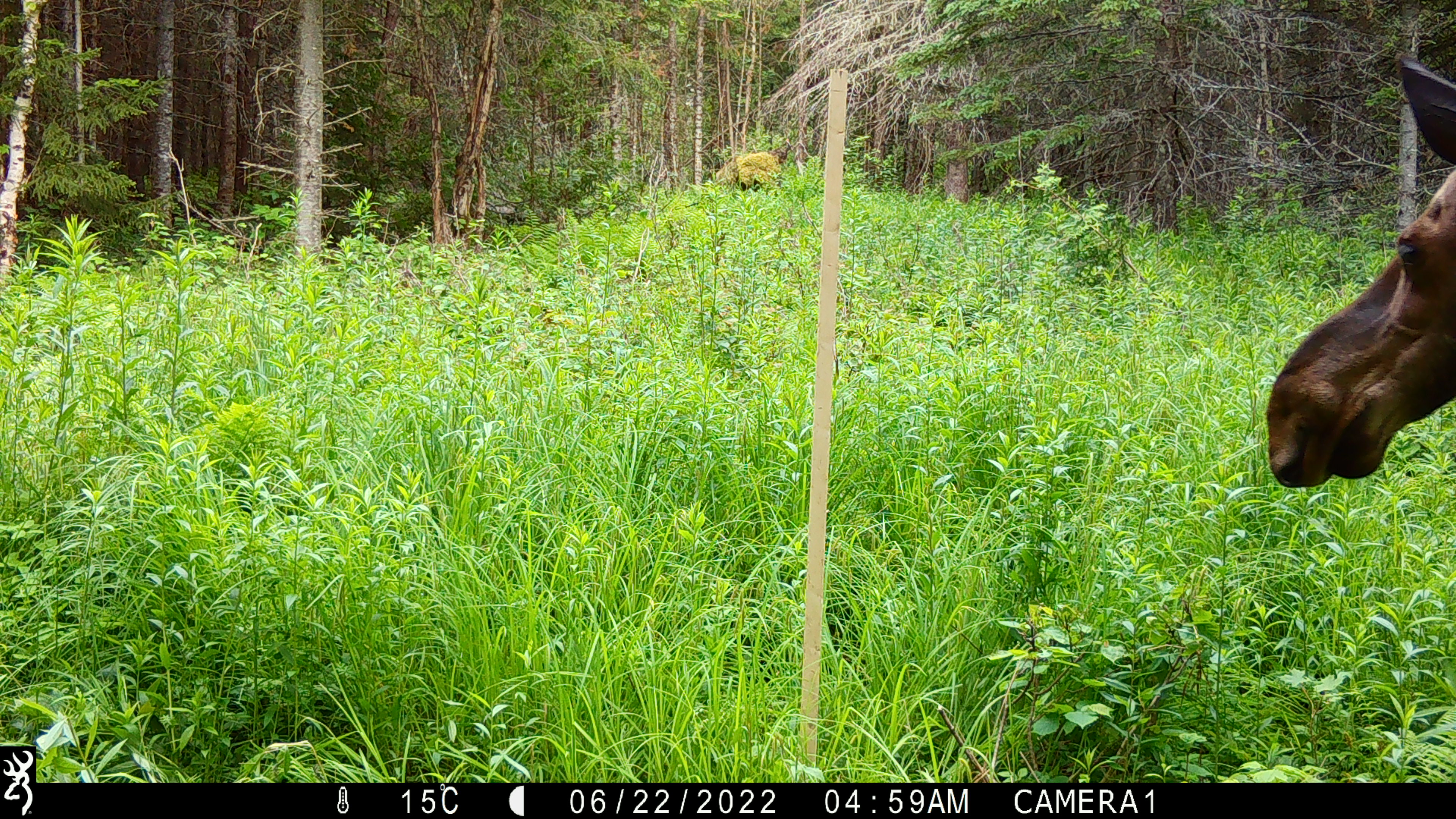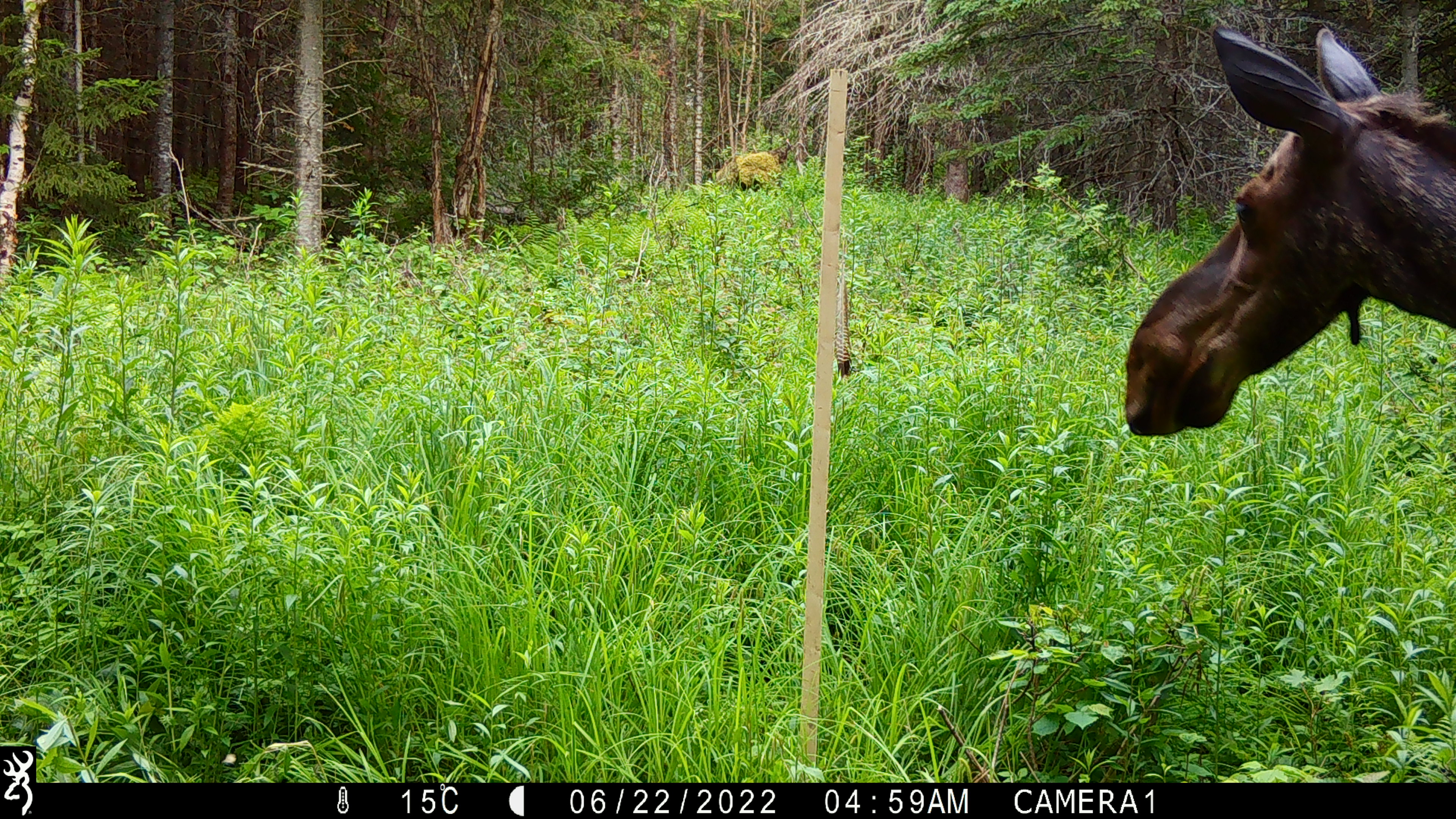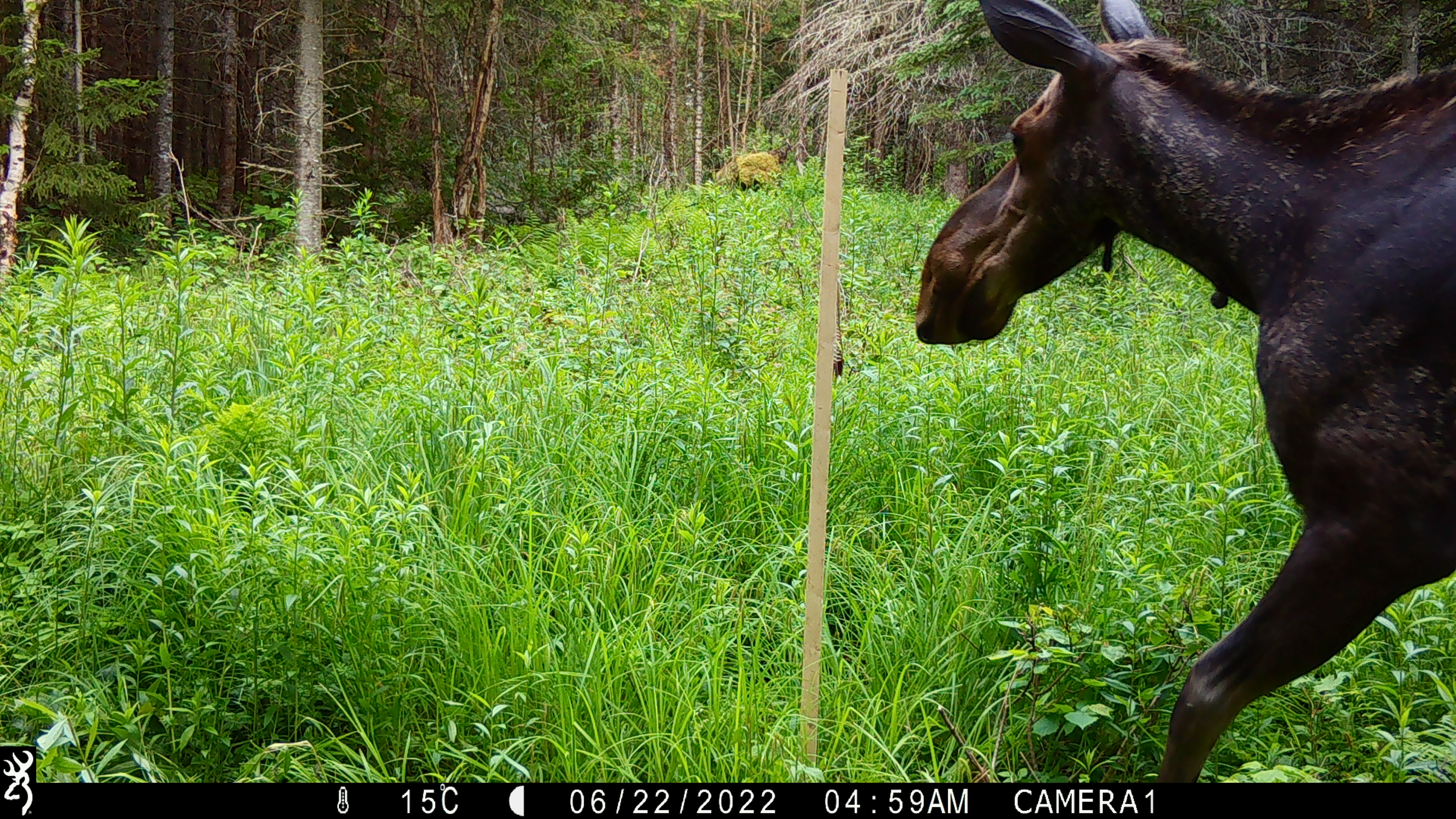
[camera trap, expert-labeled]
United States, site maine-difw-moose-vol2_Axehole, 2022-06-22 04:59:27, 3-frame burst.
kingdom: Animalia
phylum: Chordata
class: Mammalia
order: Artiodactyla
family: Cervidae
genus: Alces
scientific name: Alces alces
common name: moose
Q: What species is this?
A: Moose (Alces alces).